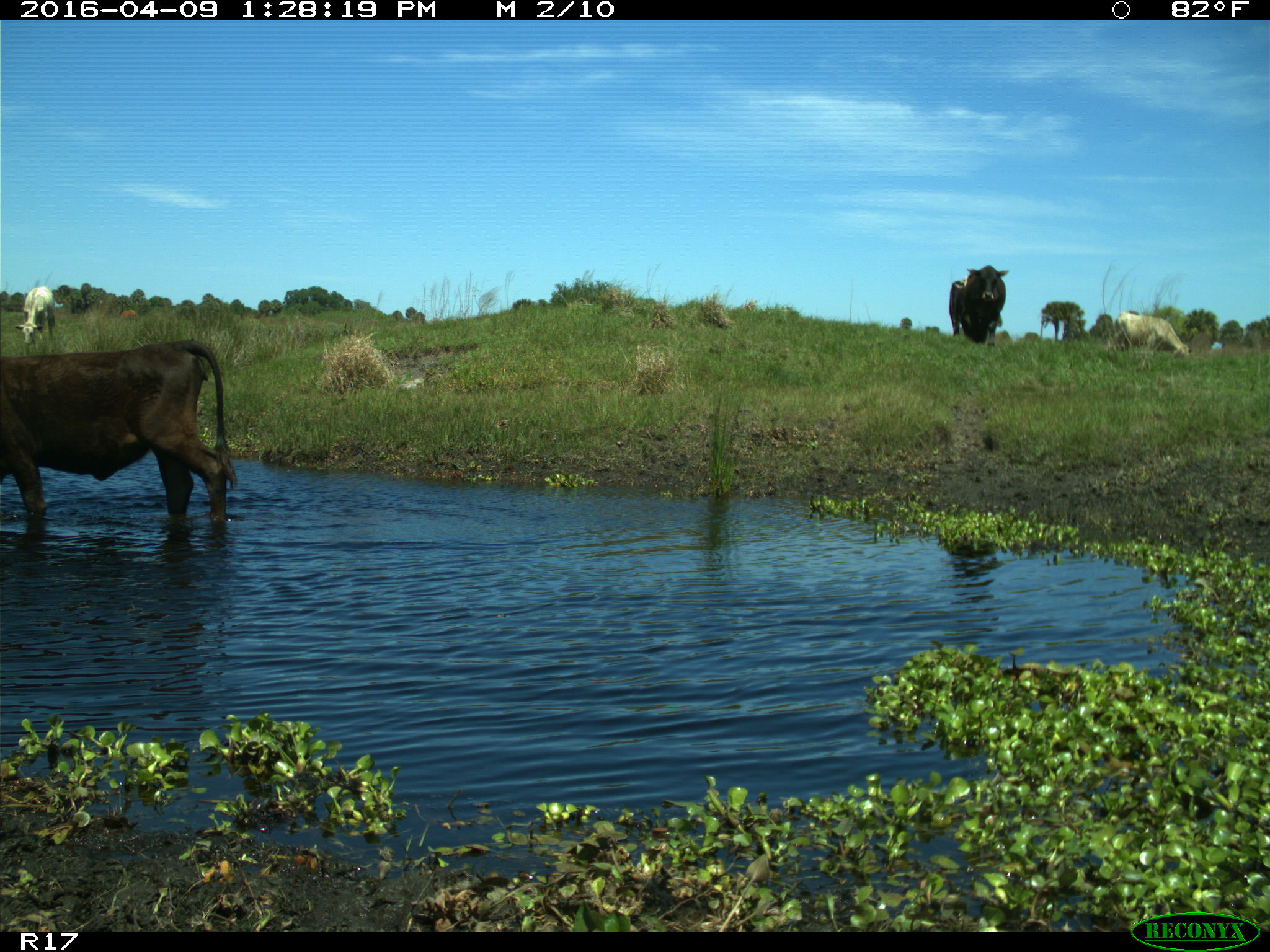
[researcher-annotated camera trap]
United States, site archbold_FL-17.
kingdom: Animalia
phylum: Chordata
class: Mammalia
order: Artiodactyla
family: Bovidae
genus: Bos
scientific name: Bos taurus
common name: domestic cow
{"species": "Bos taurus (domestic cow)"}